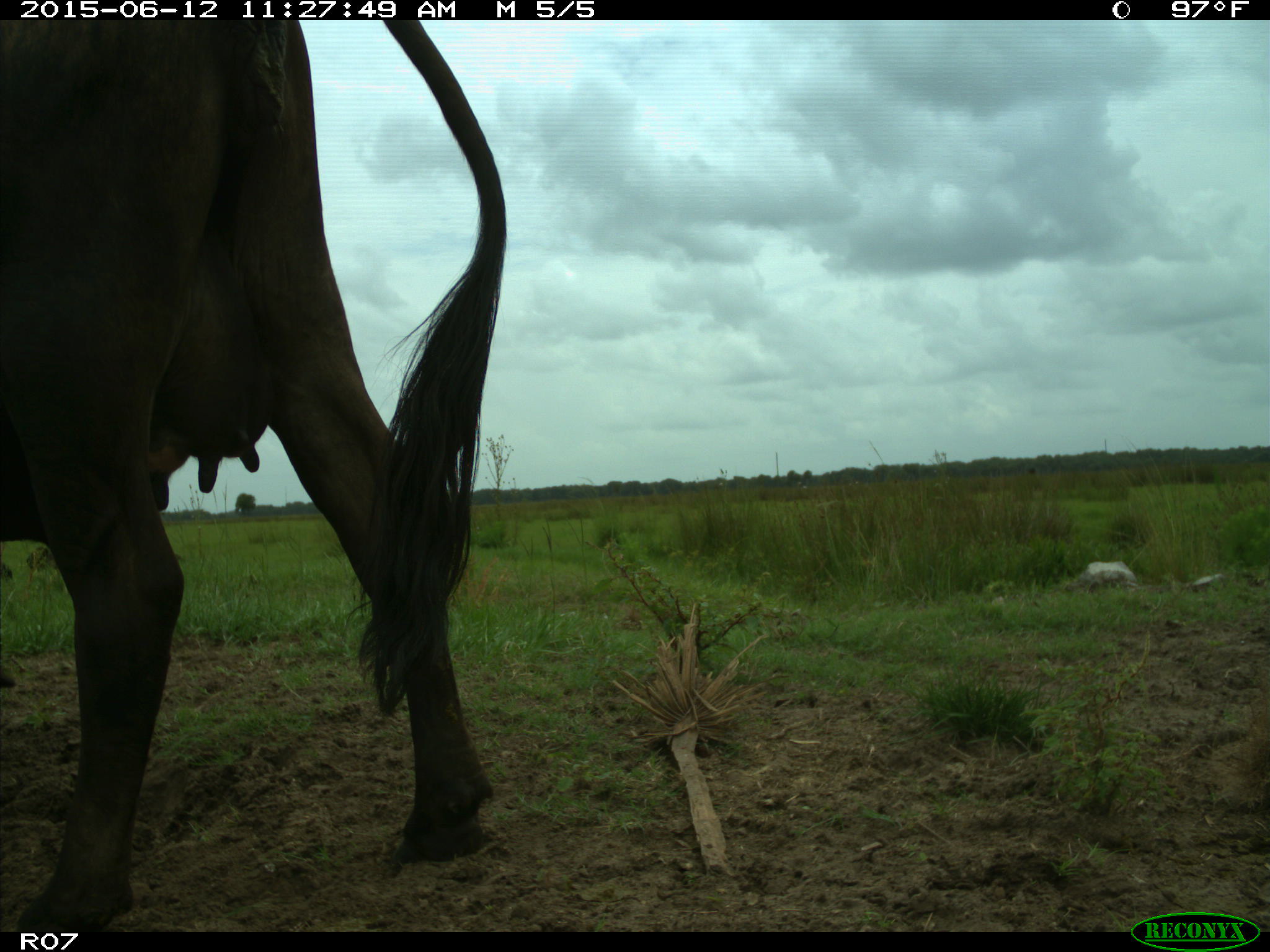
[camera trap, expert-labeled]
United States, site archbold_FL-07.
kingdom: Animalia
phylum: Chordata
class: Mammalia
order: Artiodactyla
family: Bovidae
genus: Bos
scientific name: Bos taurus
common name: domestic cow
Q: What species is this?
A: Bos taurus (domestic cow).